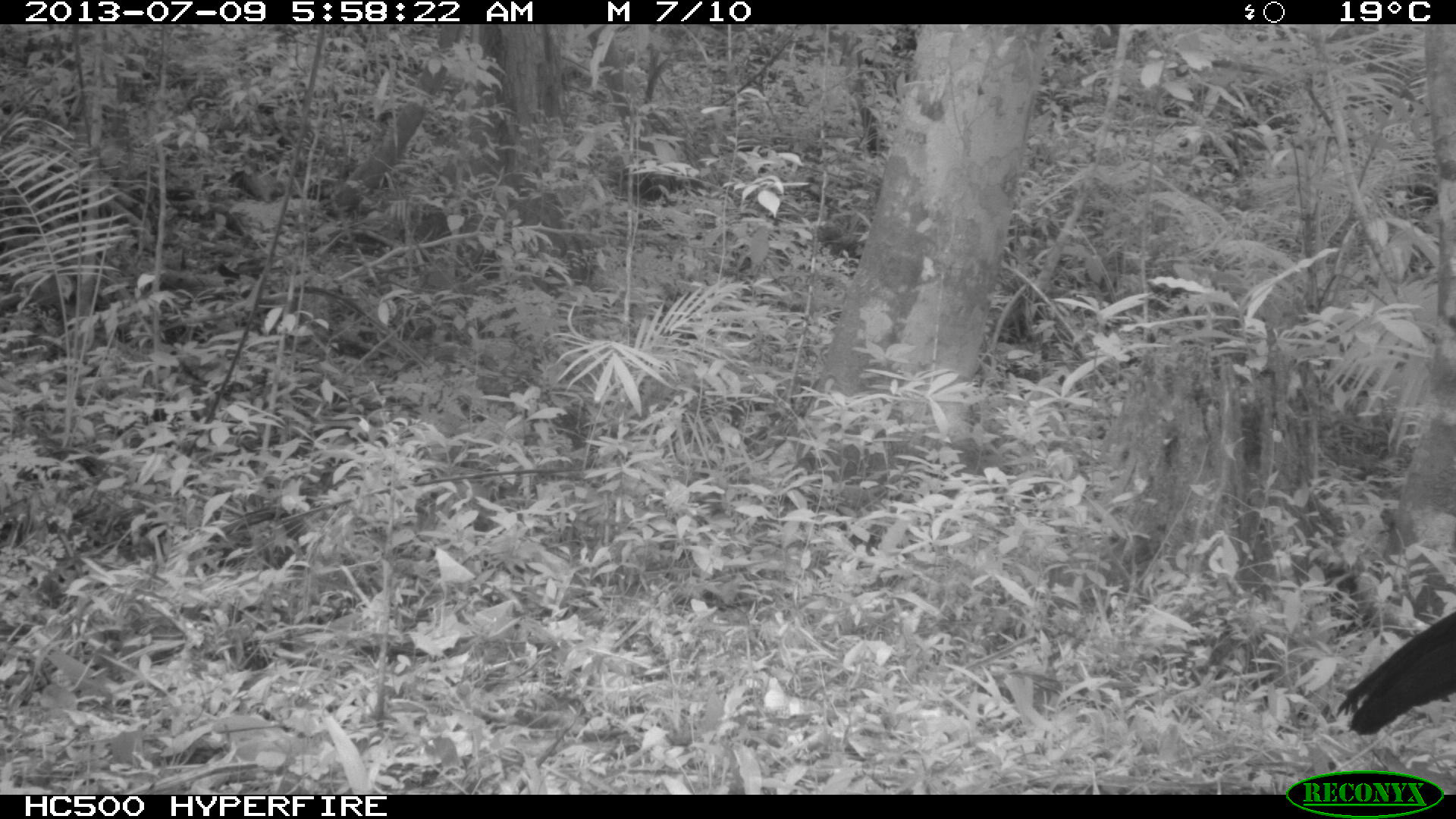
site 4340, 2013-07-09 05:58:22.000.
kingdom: Animalia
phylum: Chordata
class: Aves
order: Galliformes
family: Cracidae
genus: Crax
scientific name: Crax rubra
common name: great curassow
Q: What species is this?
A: Crax rubra (great curassow).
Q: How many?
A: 1.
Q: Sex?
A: Male.